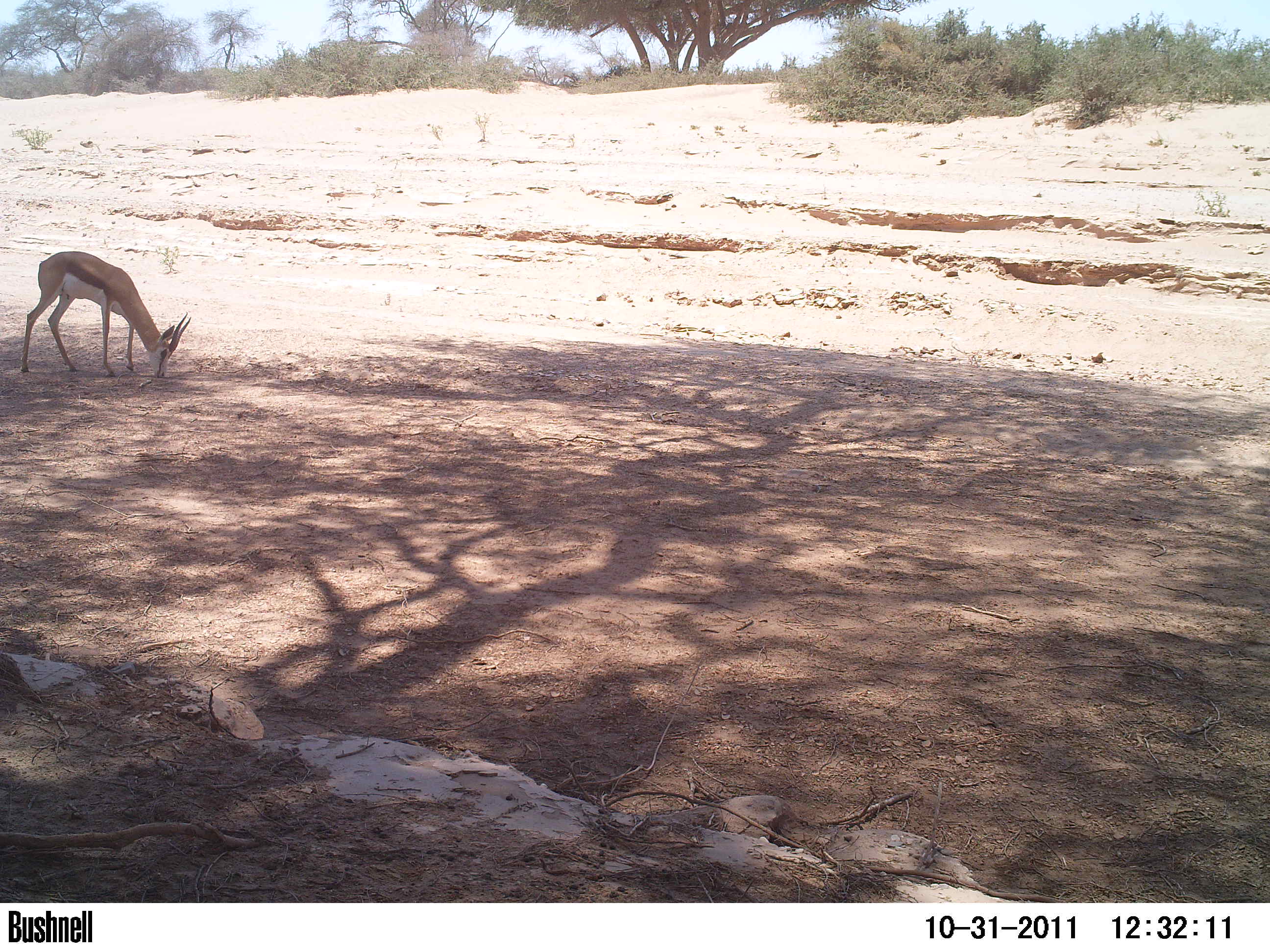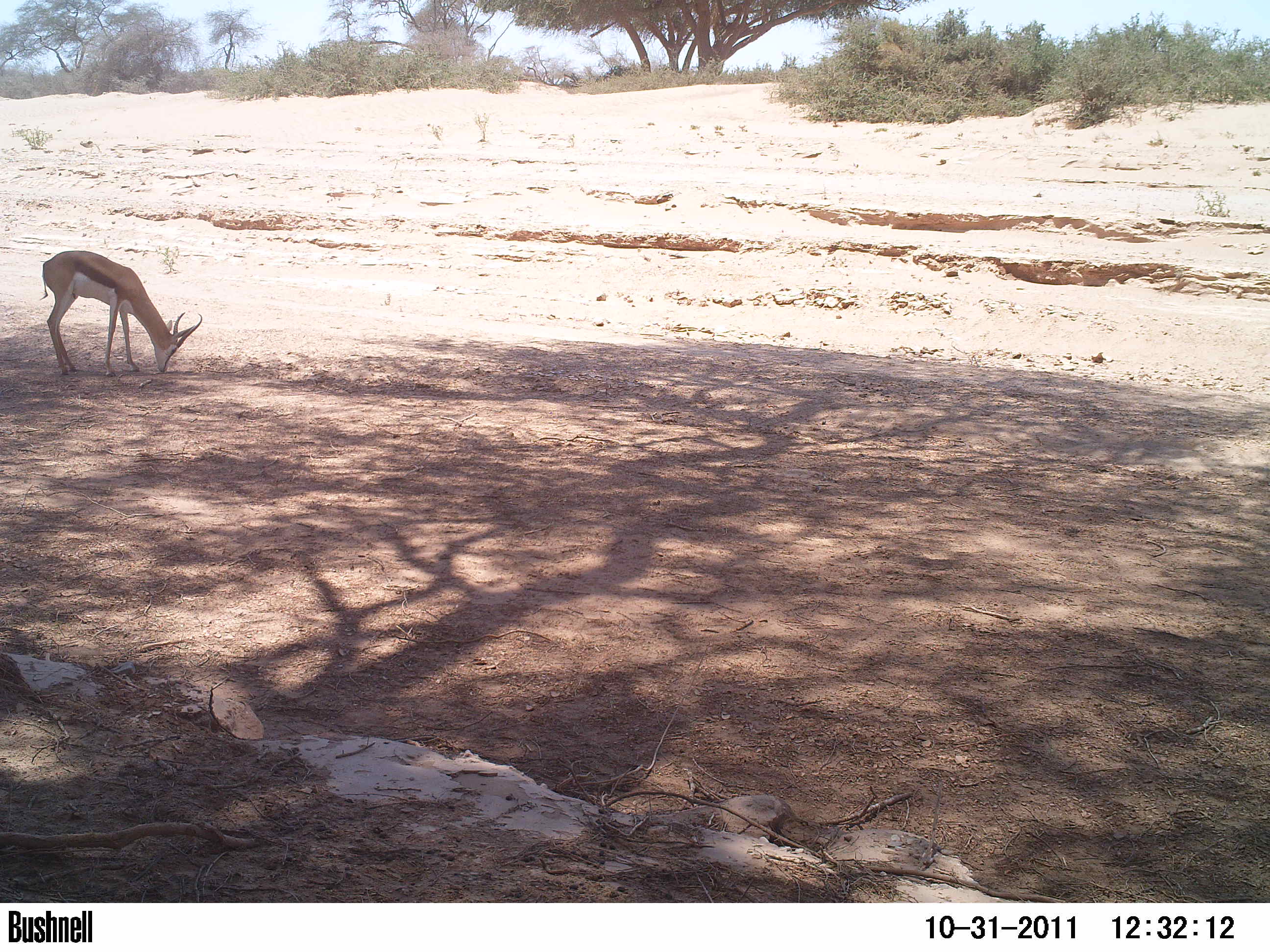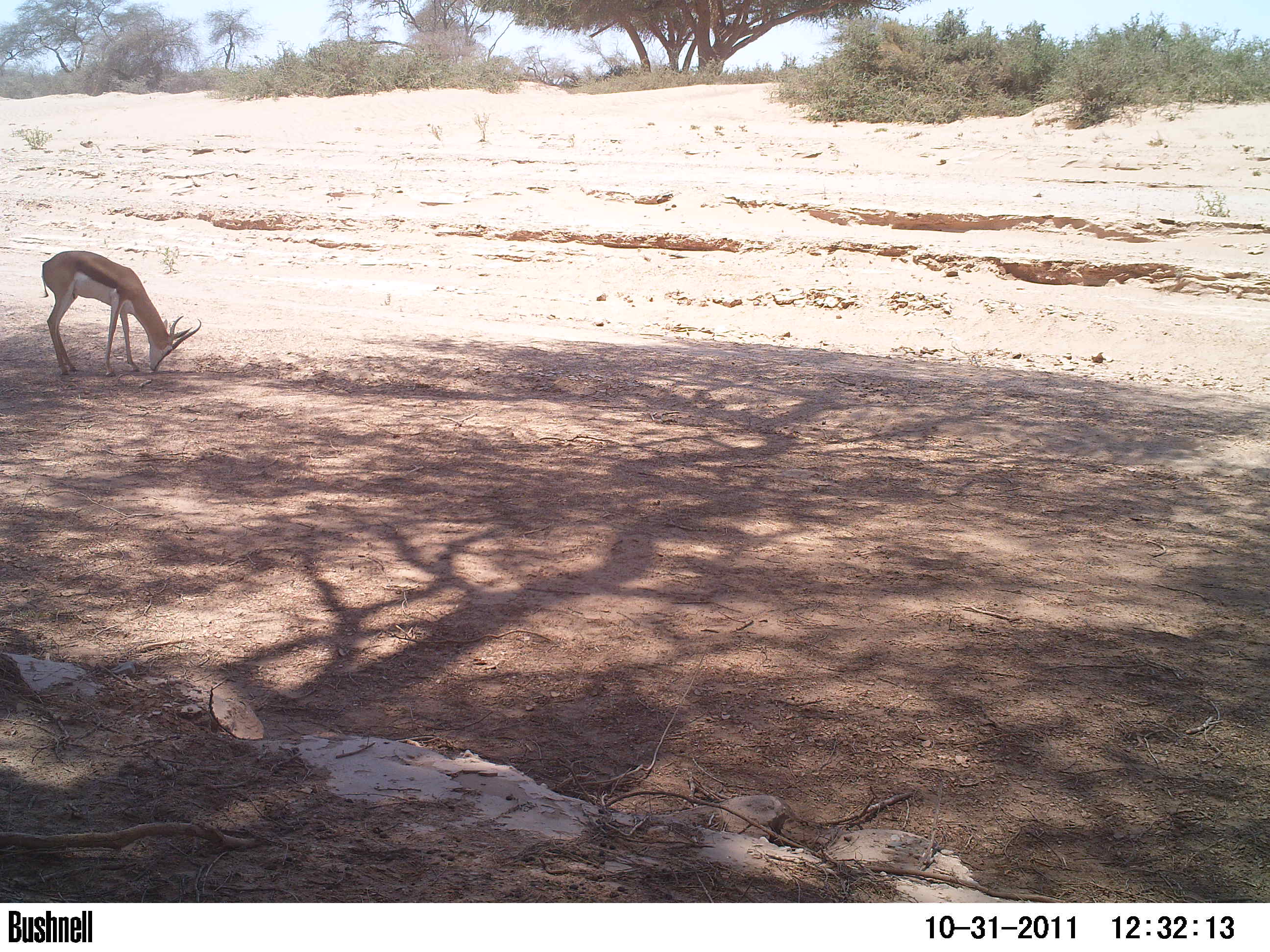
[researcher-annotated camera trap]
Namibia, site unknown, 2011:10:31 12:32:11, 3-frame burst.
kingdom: Animalia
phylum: Chordata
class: Mammalia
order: Artiodactyla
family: Bovidae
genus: Antidorcas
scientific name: Antidorcas marsupialis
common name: springbok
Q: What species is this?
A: Antidorcas marsupialis (springbok).